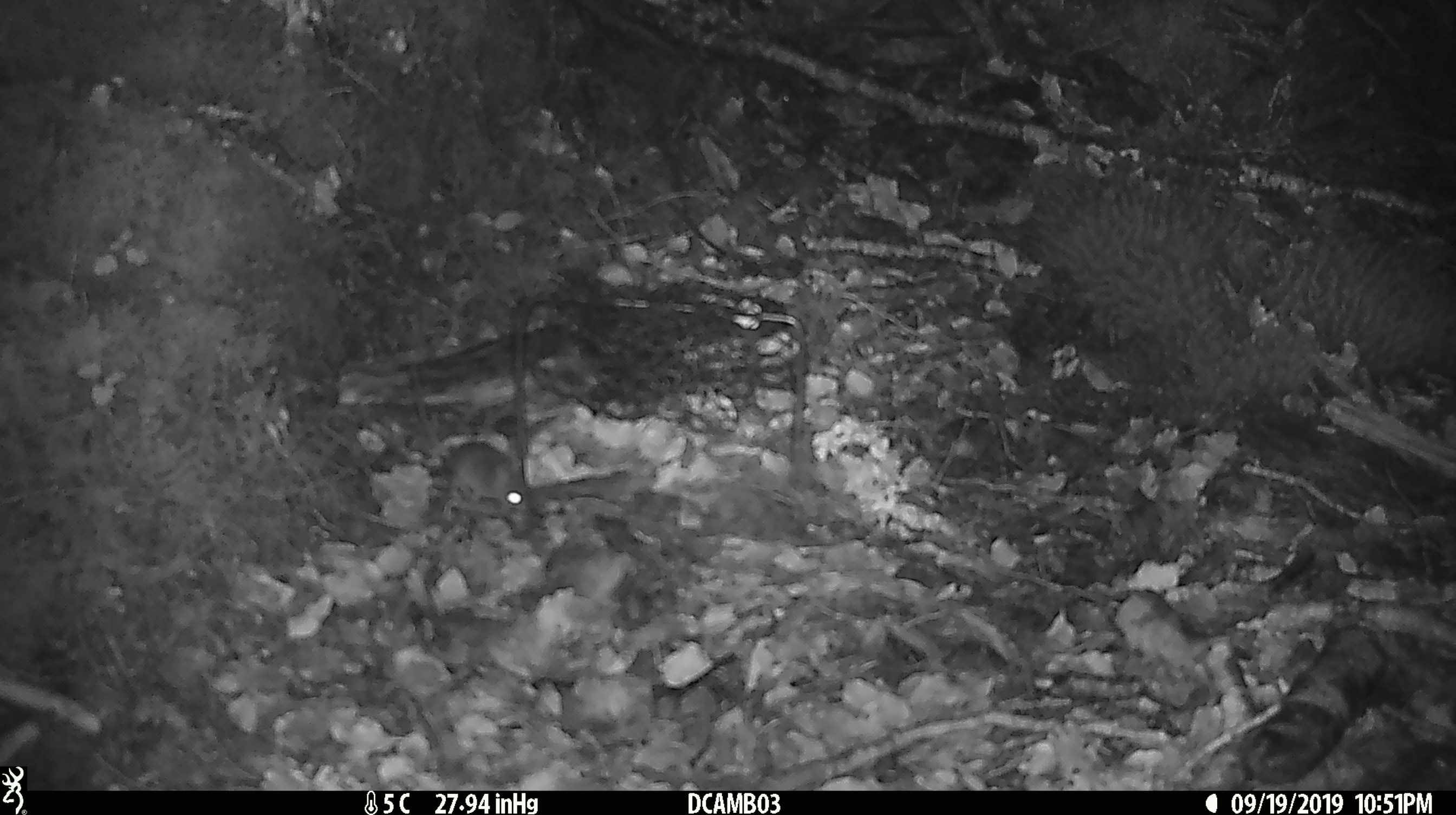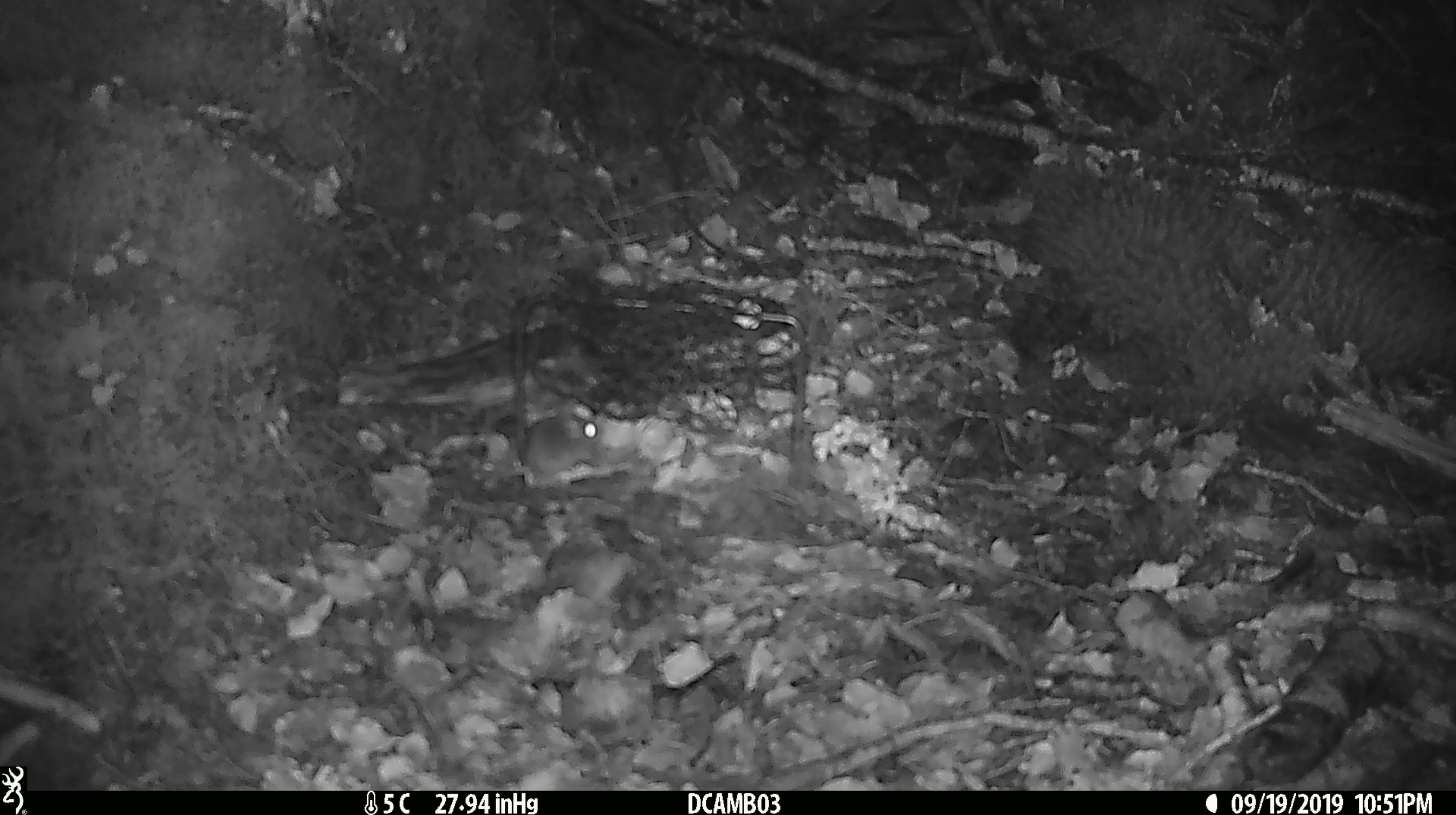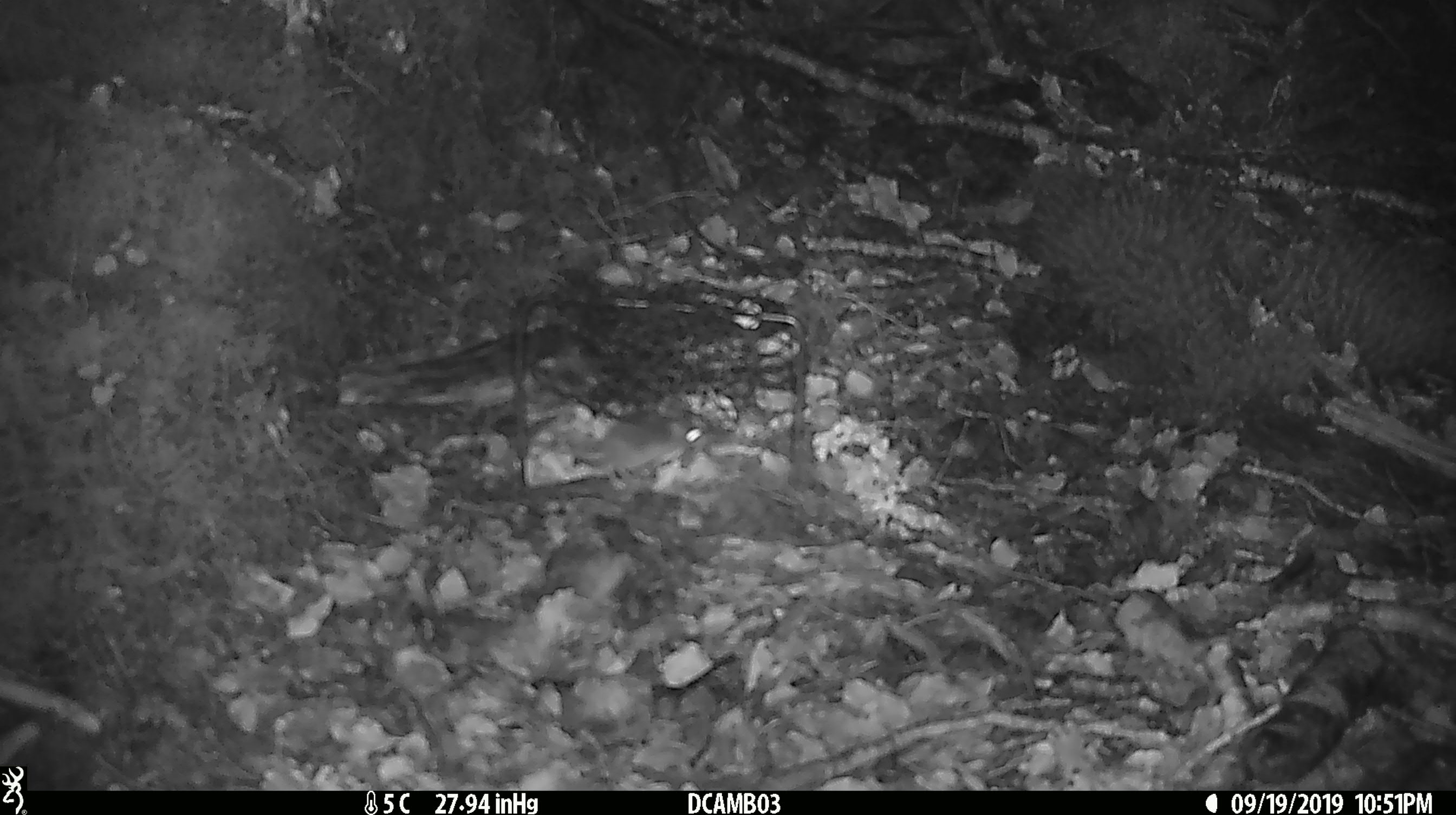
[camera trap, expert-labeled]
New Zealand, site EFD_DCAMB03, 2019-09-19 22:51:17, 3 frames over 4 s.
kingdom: Animalia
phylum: Chordata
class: Mammalia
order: Rodentia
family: Muridae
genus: Mus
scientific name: Mus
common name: mouse